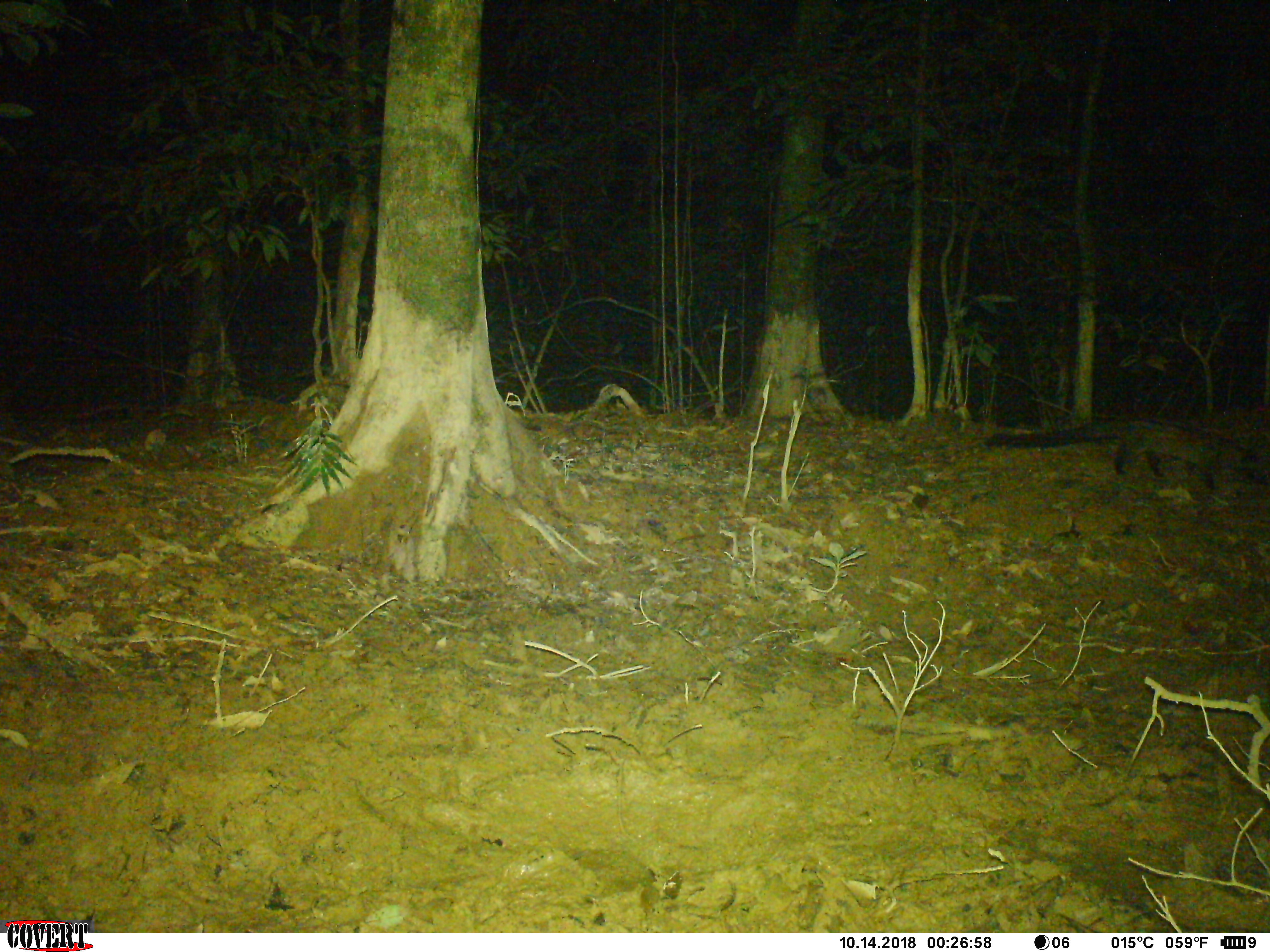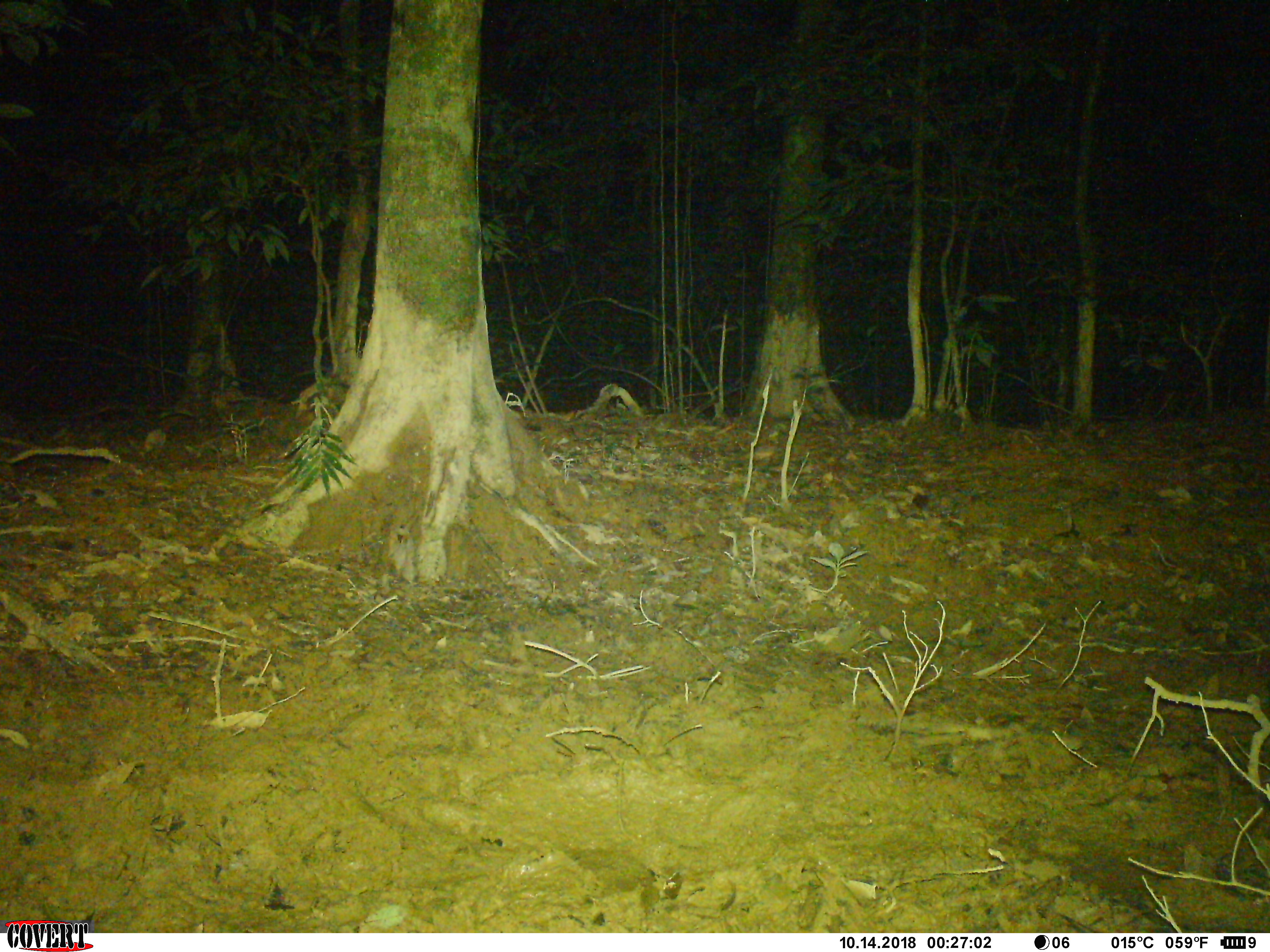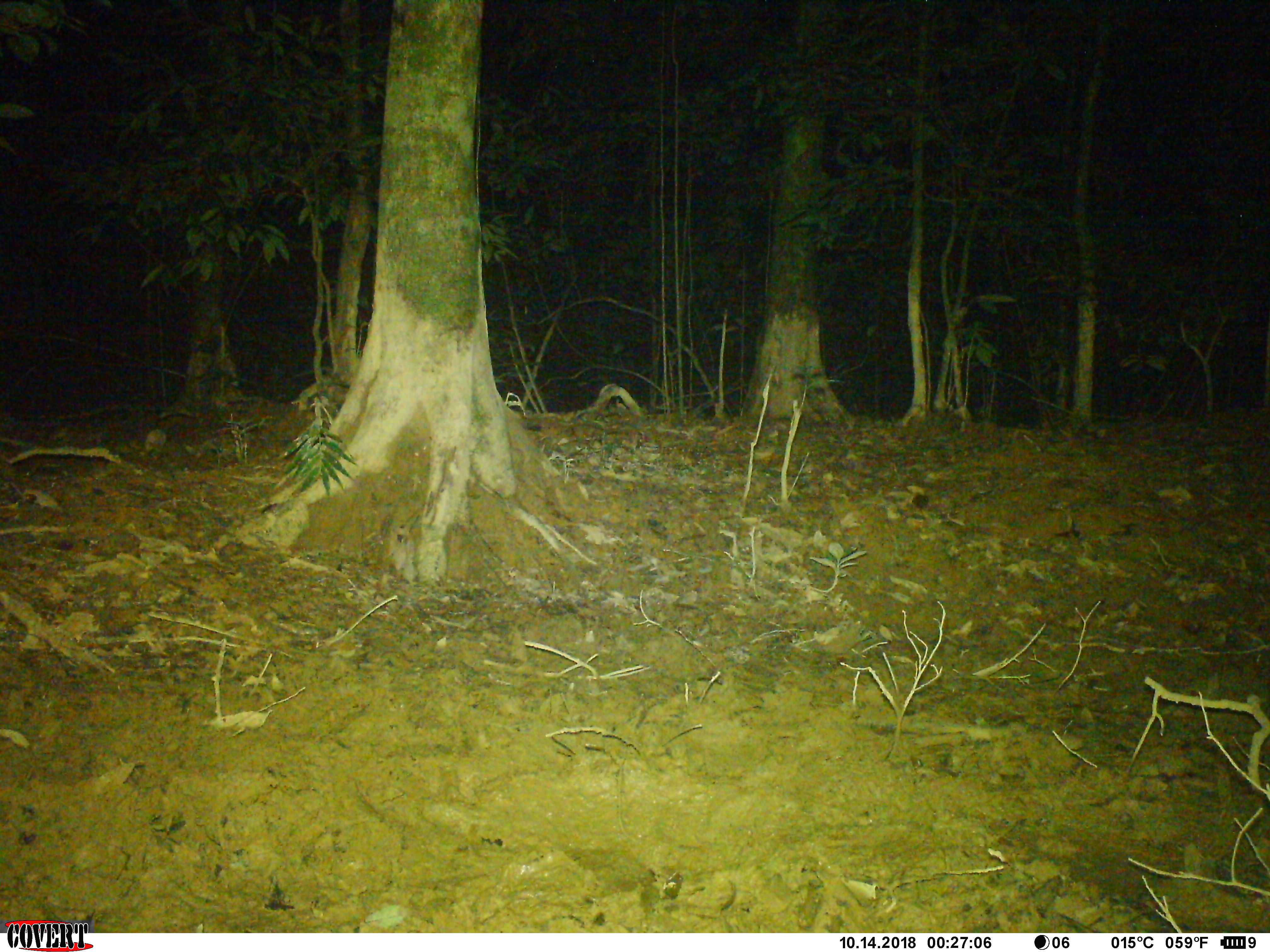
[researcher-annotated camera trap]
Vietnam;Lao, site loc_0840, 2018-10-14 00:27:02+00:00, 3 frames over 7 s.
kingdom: Animalia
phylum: Chordata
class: Mammalia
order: Carnivora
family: Viverridae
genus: Paradoxurus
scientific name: Paradoxurus hermaphroditus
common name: common palm civet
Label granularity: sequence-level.